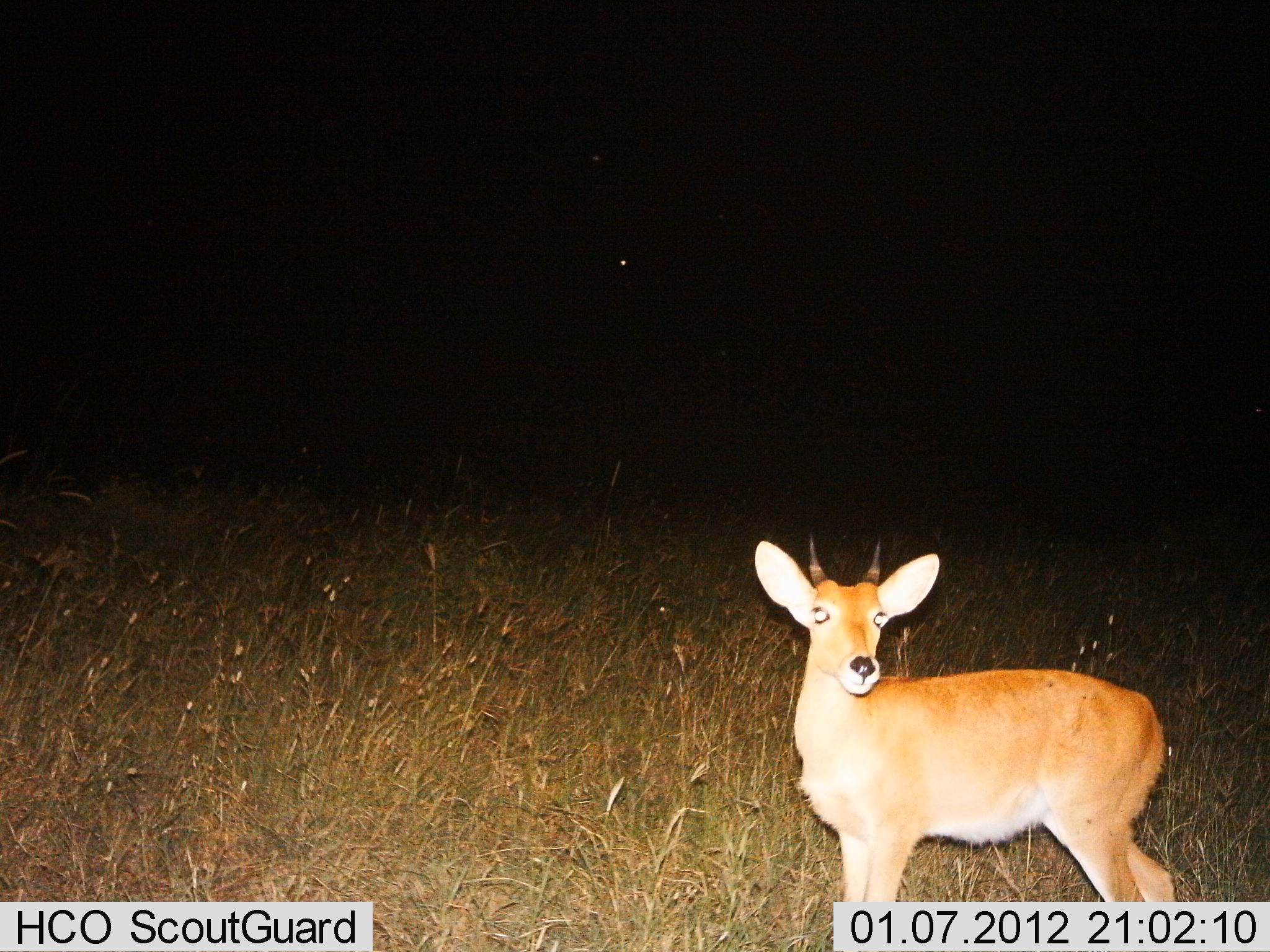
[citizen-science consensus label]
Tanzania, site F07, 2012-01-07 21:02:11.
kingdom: Animalia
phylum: Chordata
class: Mammalia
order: Artiodactyla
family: Bovidae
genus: Redunca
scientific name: Redunca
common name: reedbuck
Reedbuck (Redunca), count 1. Behavior (volunteer vote fractions): standing 100%, resting 0%, moving 0%, interacting 0%. Young present (vote fraction): 0%. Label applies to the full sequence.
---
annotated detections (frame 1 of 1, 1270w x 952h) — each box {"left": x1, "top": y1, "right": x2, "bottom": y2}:
animal: {"left": 751, "top": 525, "right": 1183, "bottom": 952}